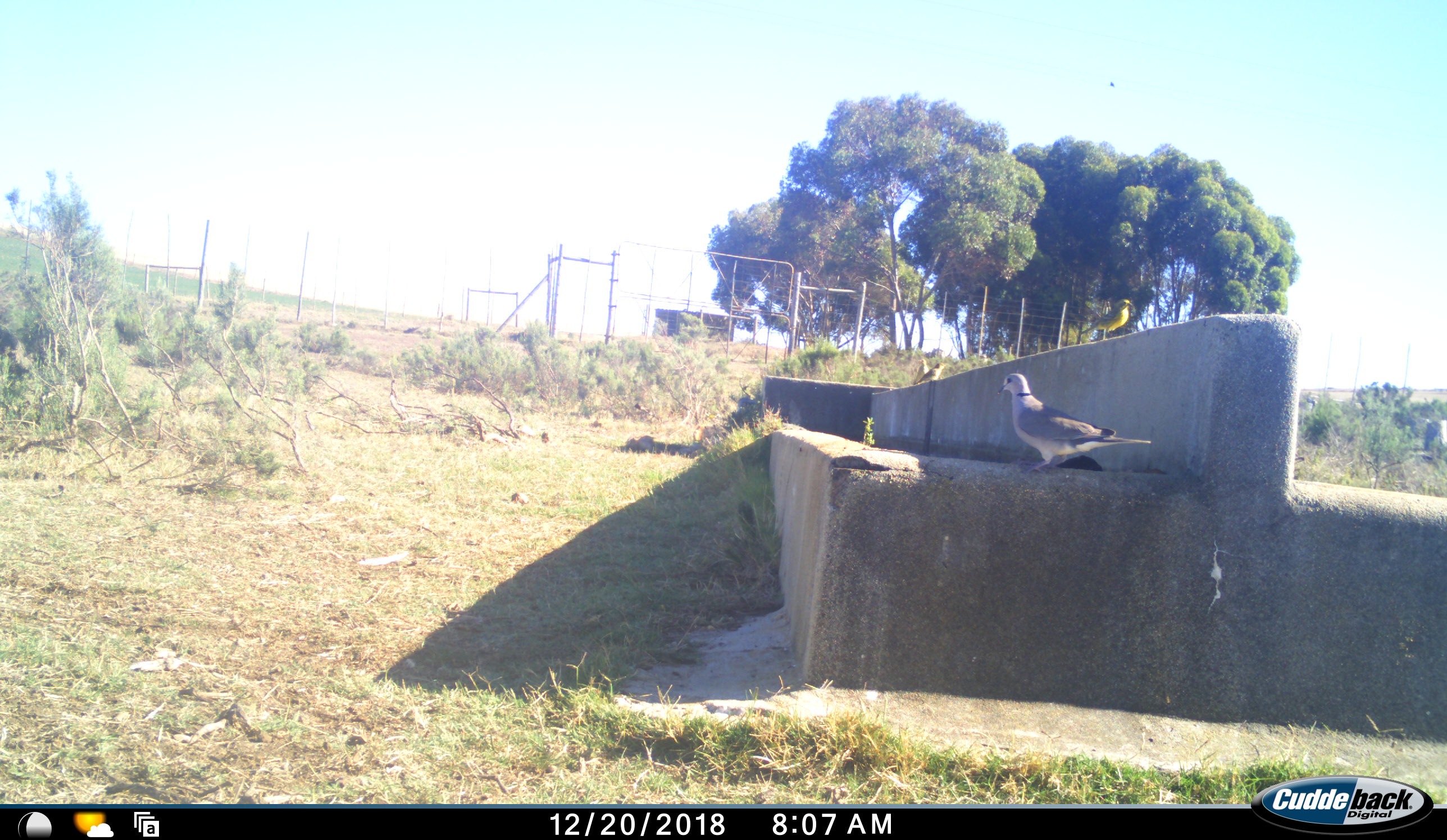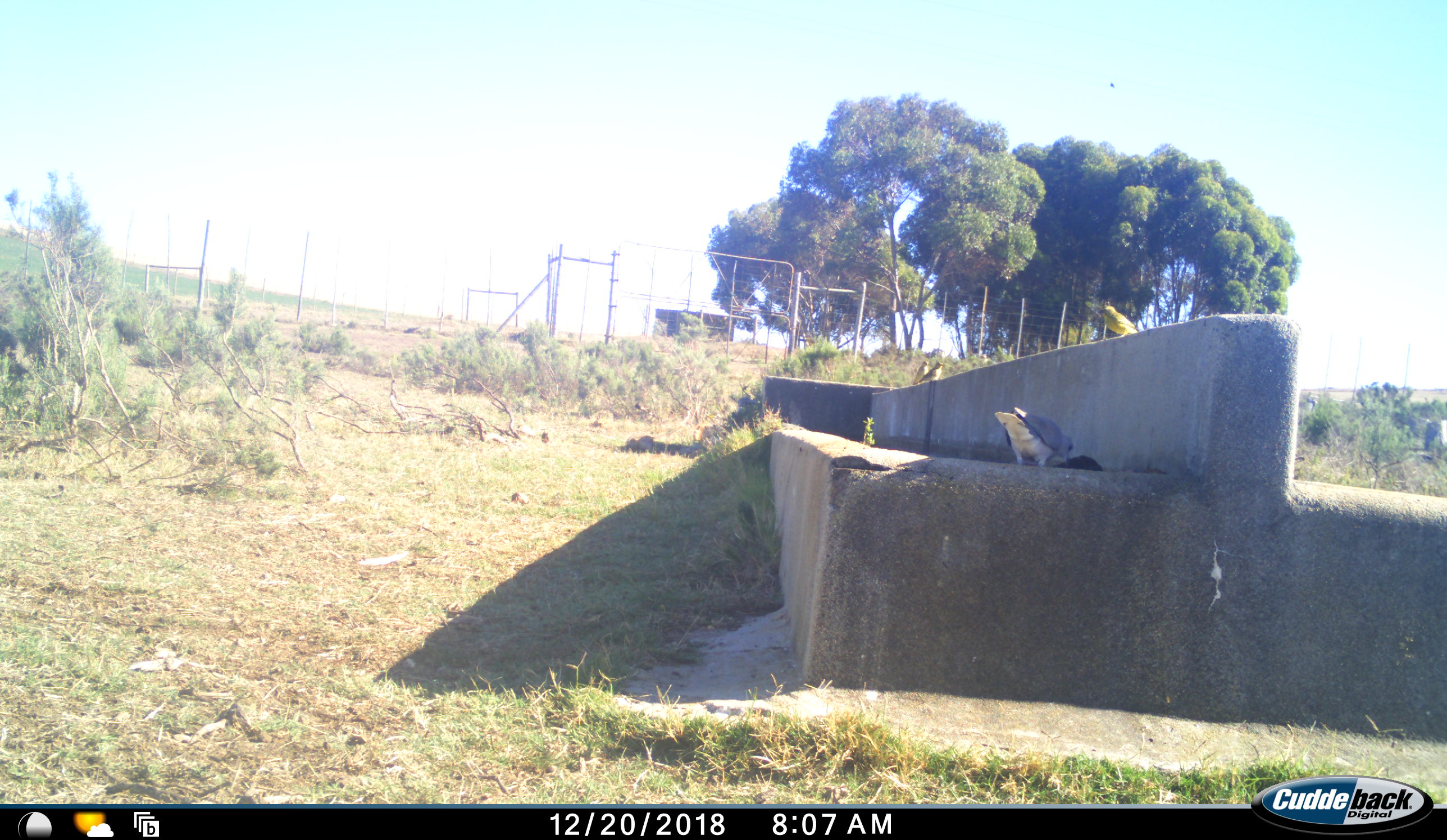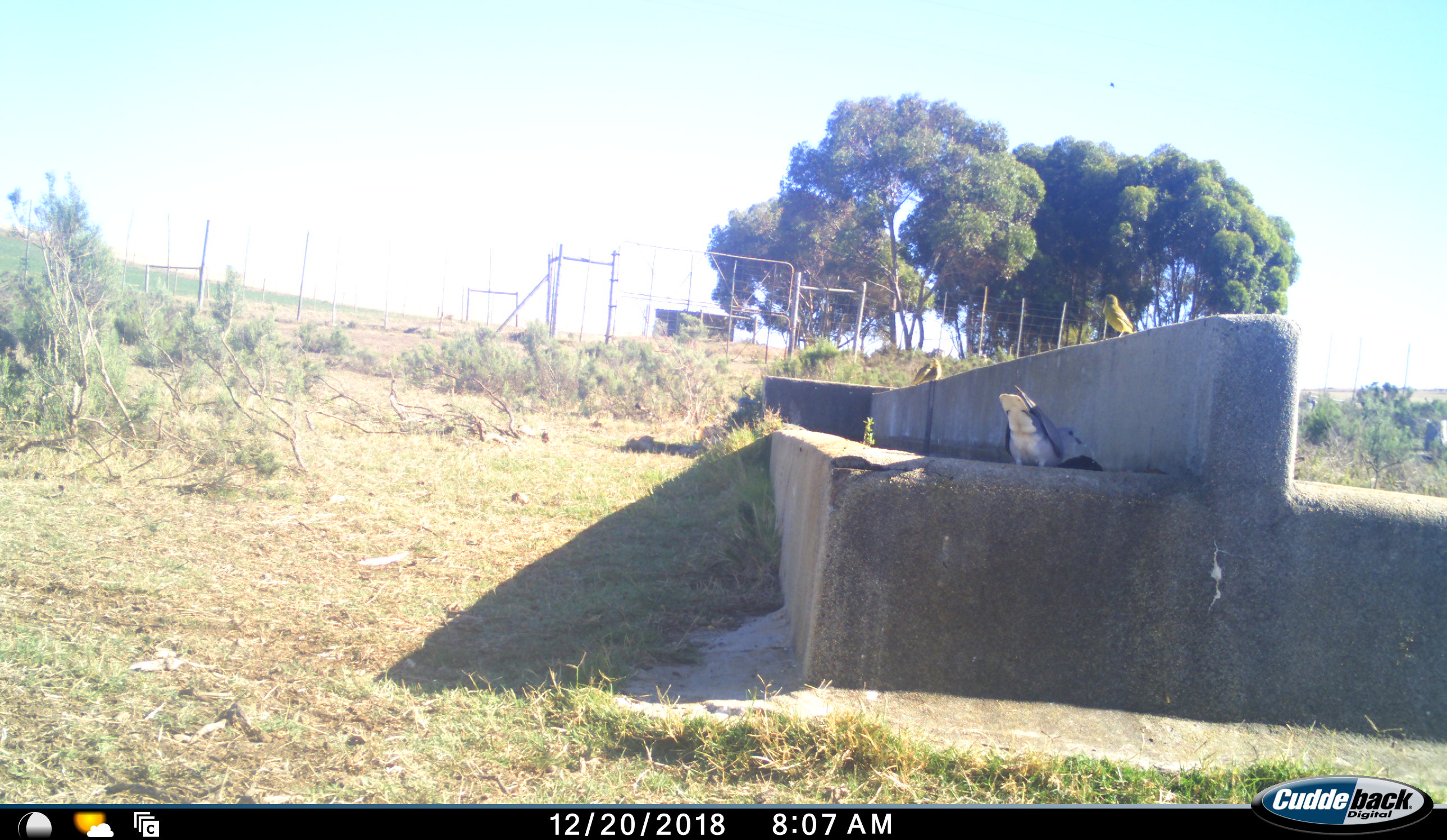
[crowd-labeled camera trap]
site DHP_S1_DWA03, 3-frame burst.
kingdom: Animalia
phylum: Chordata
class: Aves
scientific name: Aves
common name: bird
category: birdother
Birdother (bird) (Aves), count 4. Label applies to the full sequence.